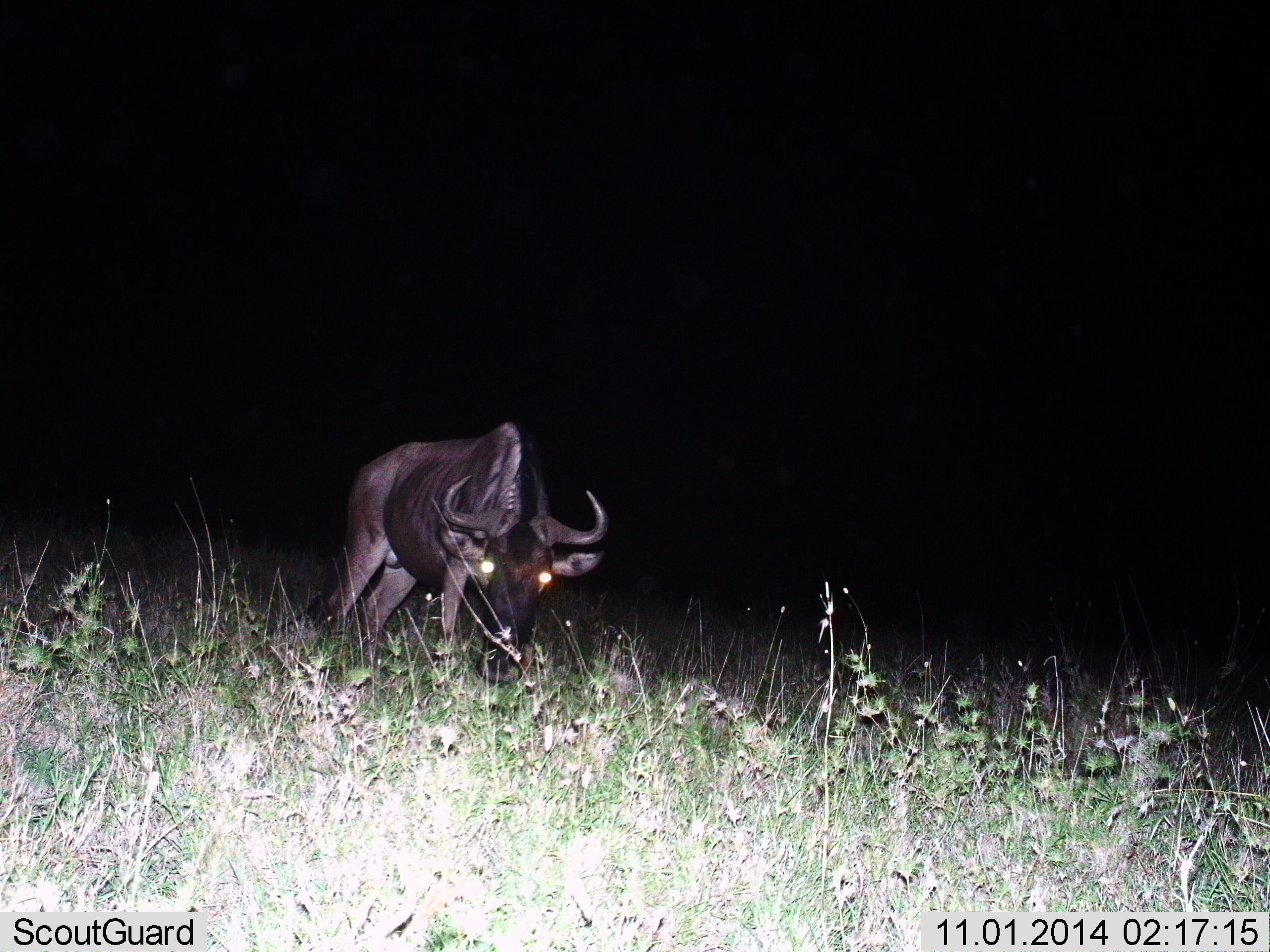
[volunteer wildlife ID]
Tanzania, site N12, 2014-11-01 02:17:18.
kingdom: Animalia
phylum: Chordata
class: Mammalia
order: Artiodactyla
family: Bovidae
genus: Connochaetes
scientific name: Connochaetes taurinus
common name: blue wildebeest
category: wildebeest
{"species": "wildebeest (blue wildebeest) (Connochaetes taurinus)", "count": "1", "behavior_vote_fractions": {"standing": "50%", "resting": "0%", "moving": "20%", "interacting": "0%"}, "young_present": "0%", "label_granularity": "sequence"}